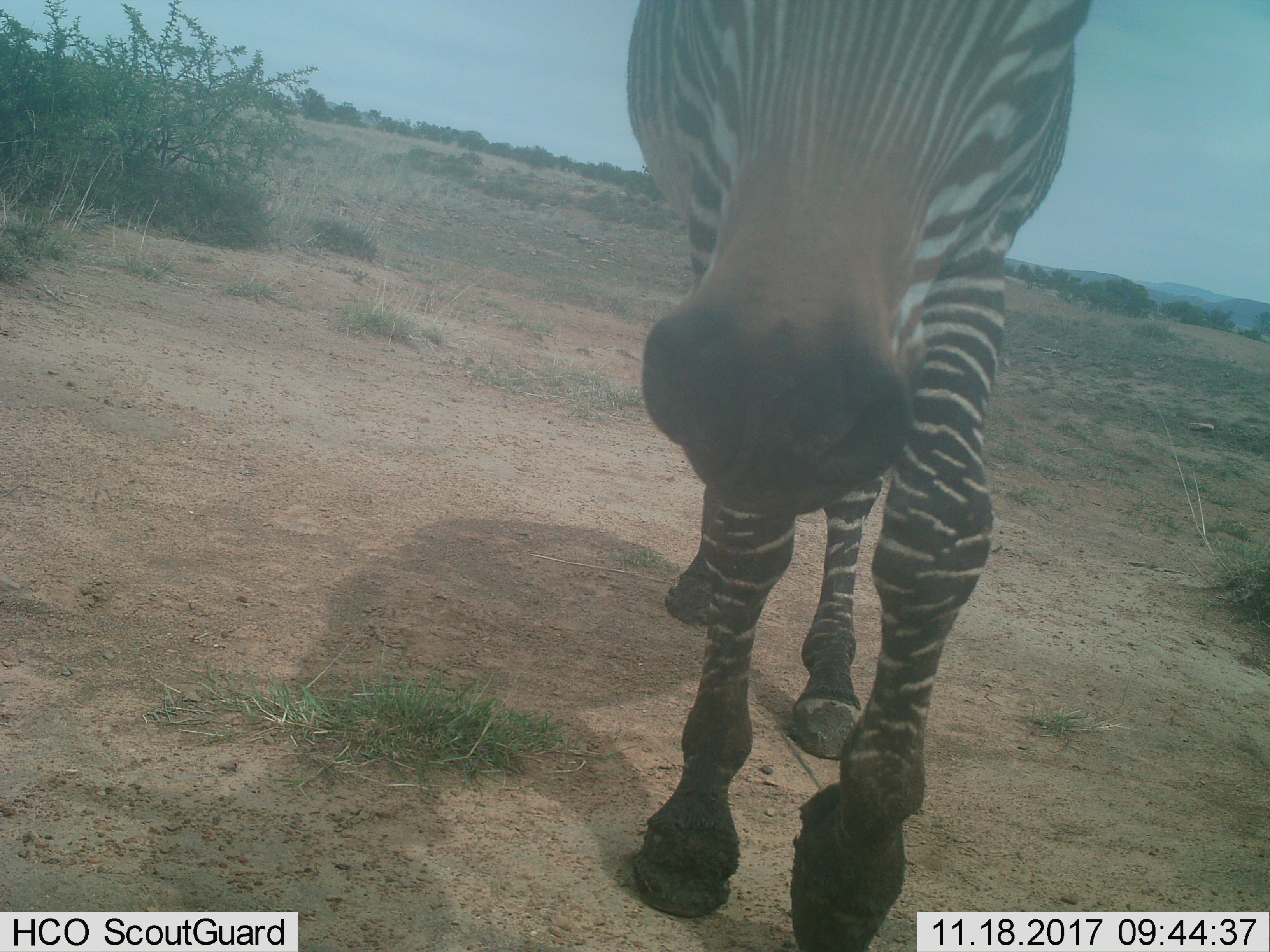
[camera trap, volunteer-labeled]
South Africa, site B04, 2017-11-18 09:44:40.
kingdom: Animalia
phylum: Chordata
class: Mammalia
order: Perissodactyla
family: Equidae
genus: Equus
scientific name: Equus zebra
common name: mountain zebra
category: zebramountain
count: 1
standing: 22%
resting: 0%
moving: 67%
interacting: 11%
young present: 0%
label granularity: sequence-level